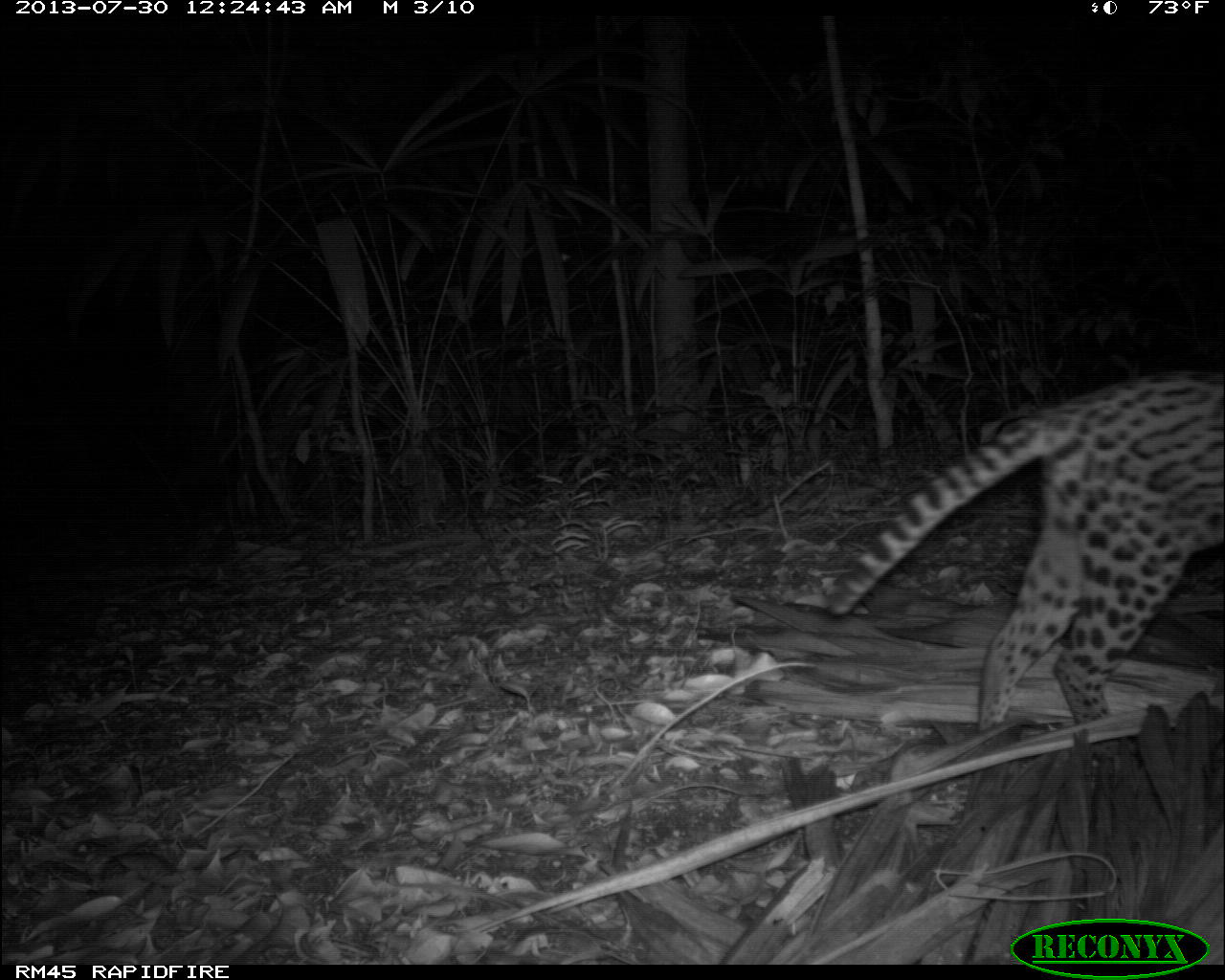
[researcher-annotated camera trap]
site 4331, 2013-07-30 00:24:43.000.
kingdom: Animalia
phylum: Chordata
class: Mammalia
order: Carnivora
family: Felidae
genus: Leopardus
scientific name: Leopardus pardalis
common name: ocelot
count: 1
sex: female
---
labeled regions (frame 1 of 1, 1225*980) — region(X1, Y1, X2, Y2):
leopardus pardalis: region(815, 362, 1225, 742)